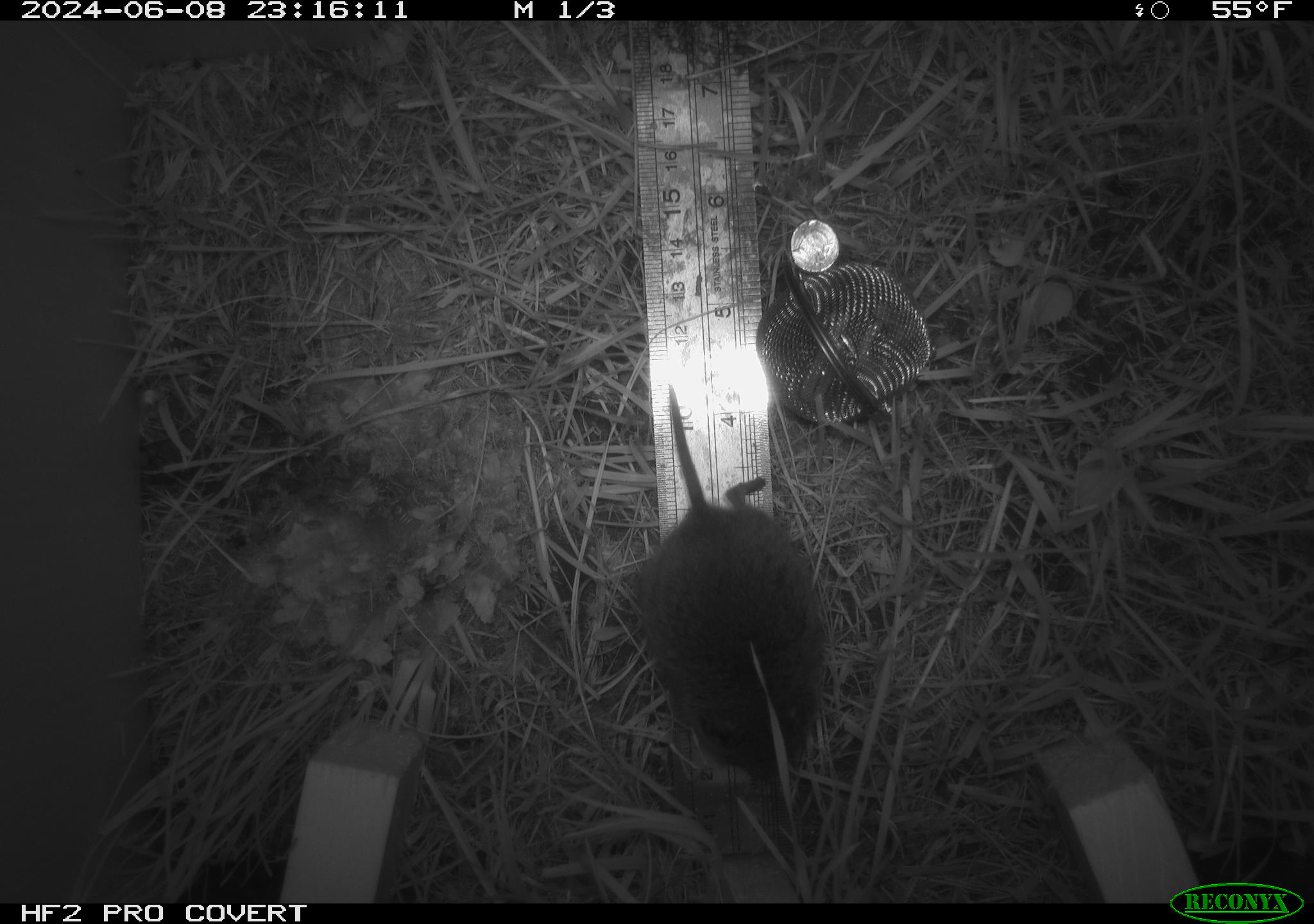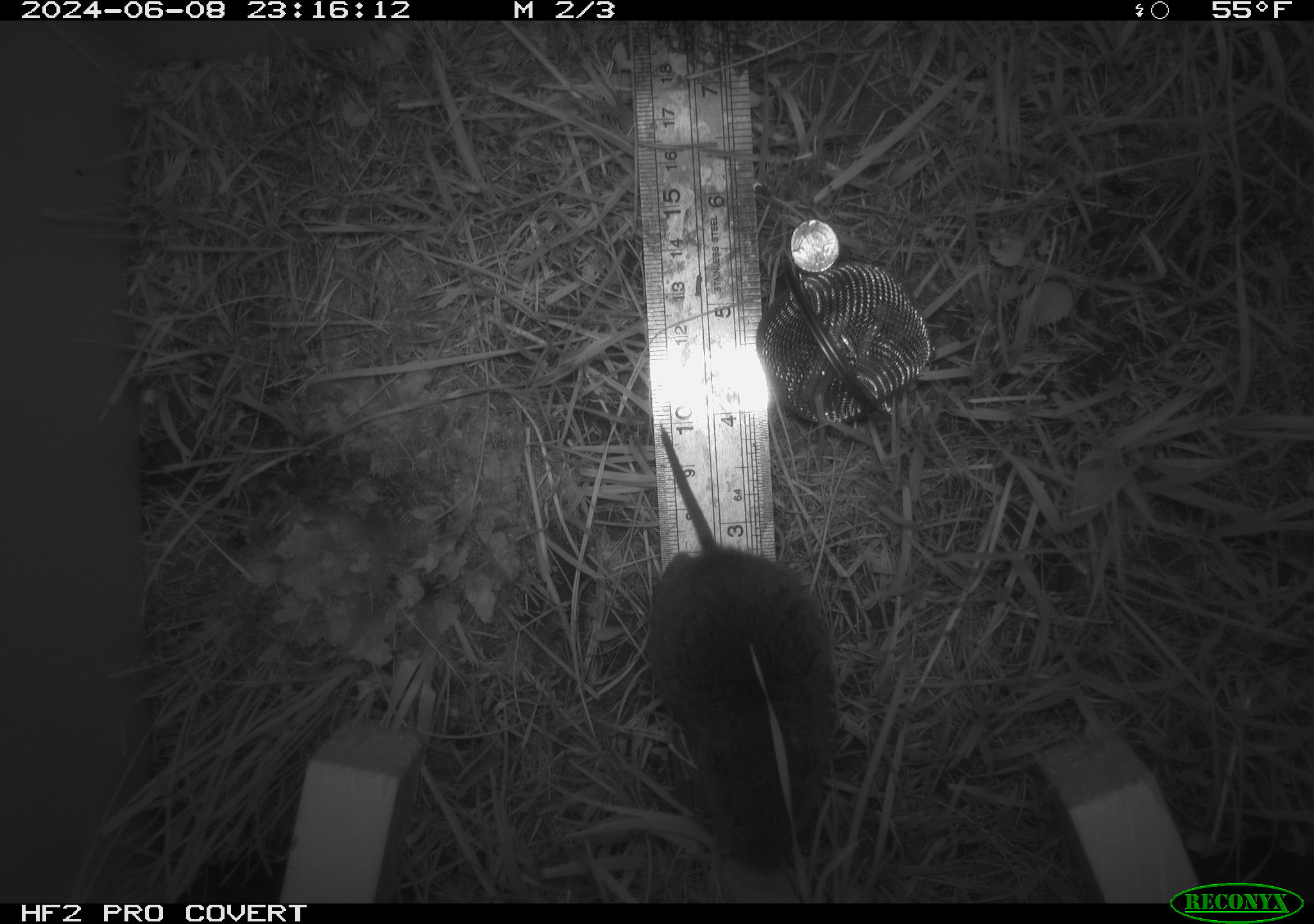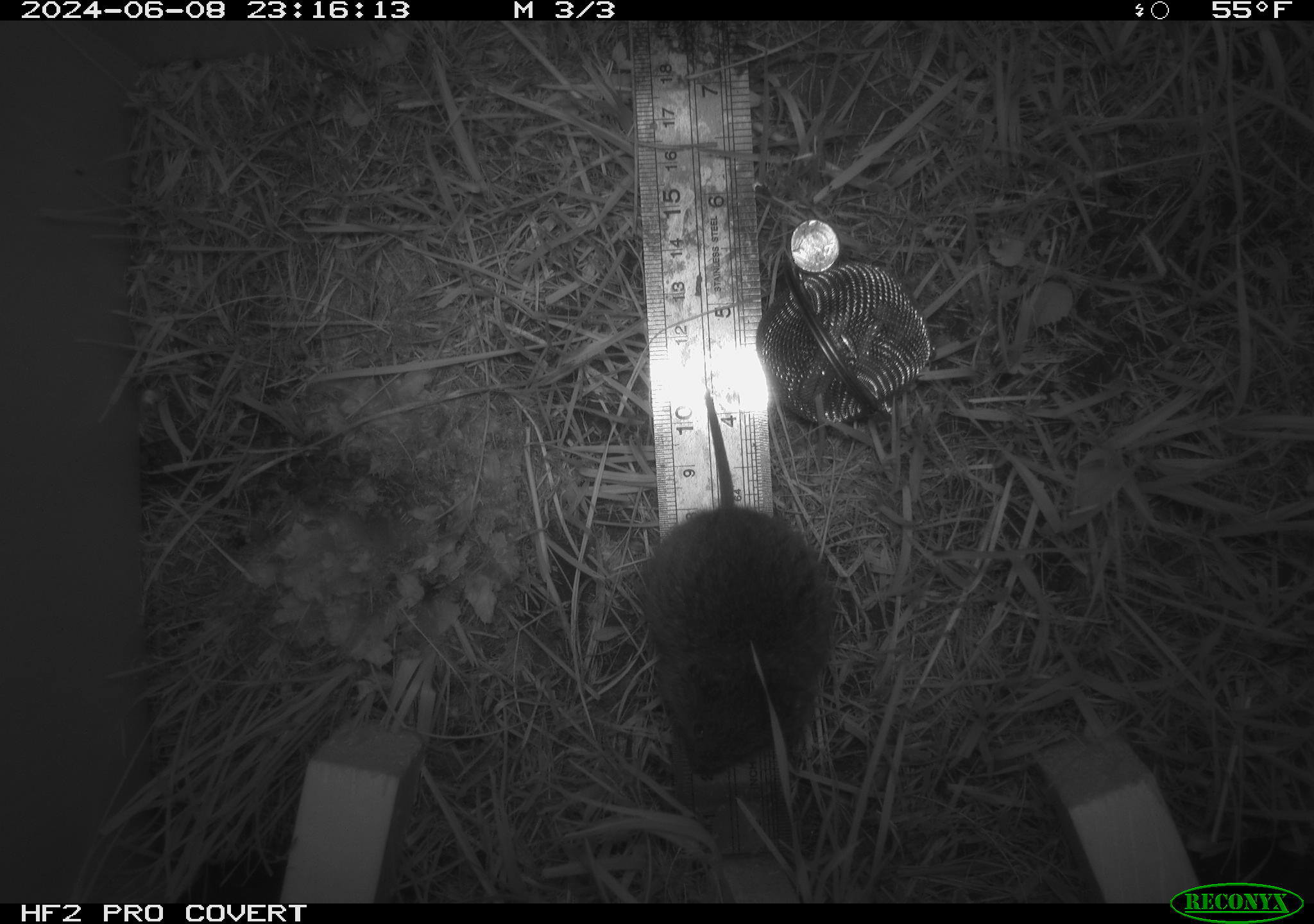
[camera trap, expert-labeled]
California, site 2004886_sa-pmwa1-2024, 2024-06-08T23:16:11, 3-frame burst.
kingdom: Animalia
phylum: Chordata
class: Mammalia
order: Rodentia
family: Cricetidae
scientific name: Arvicolinae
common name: voles, lemmings, and muskrats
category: arvicolinae subfamily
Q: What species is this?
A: Arvicolinae subfamily (voles, lemmings, and muskrats) (Arvicolinae).